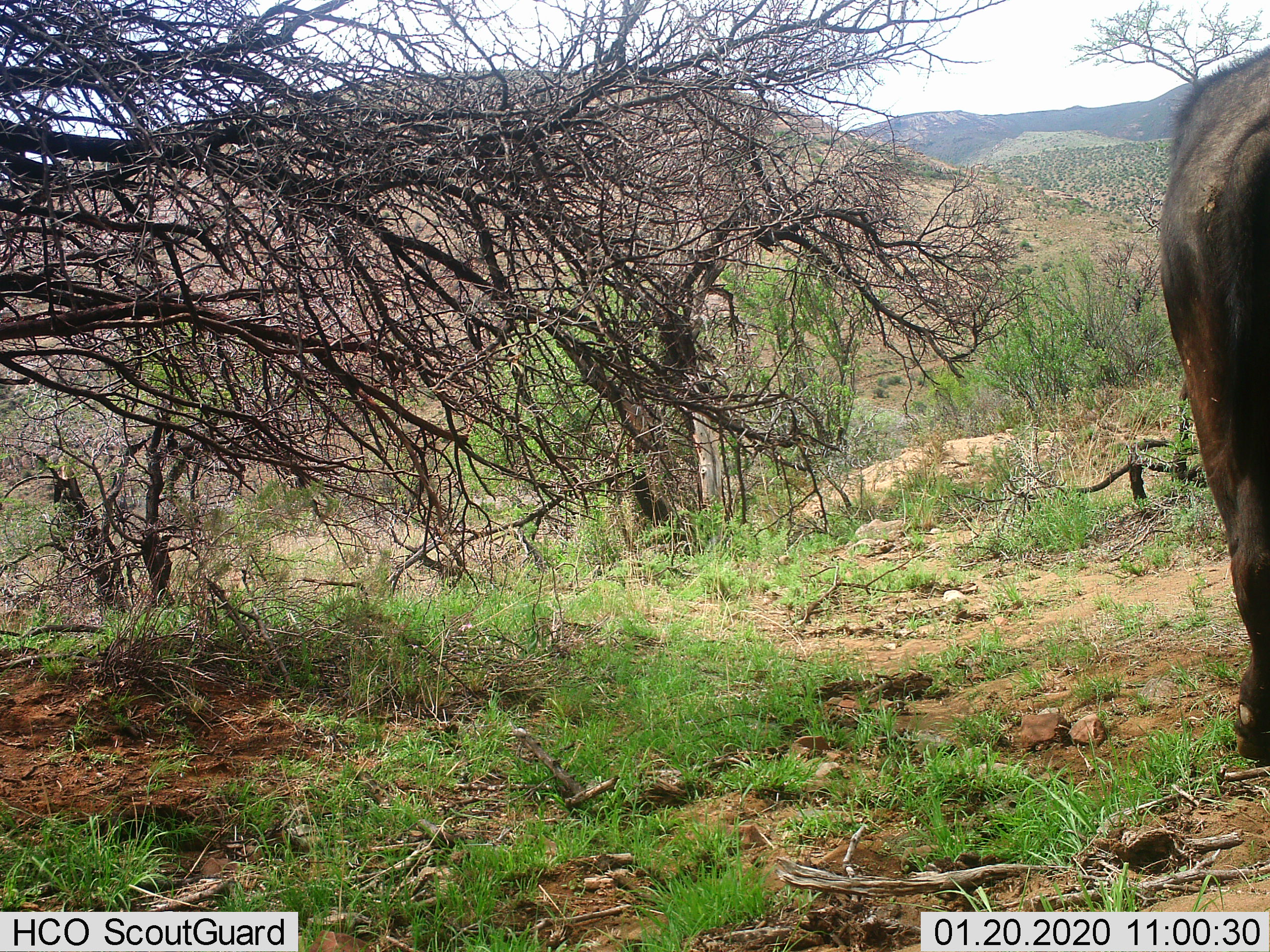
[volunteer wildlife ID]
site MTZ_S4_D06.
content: unidentified animal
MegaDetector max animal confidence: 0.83